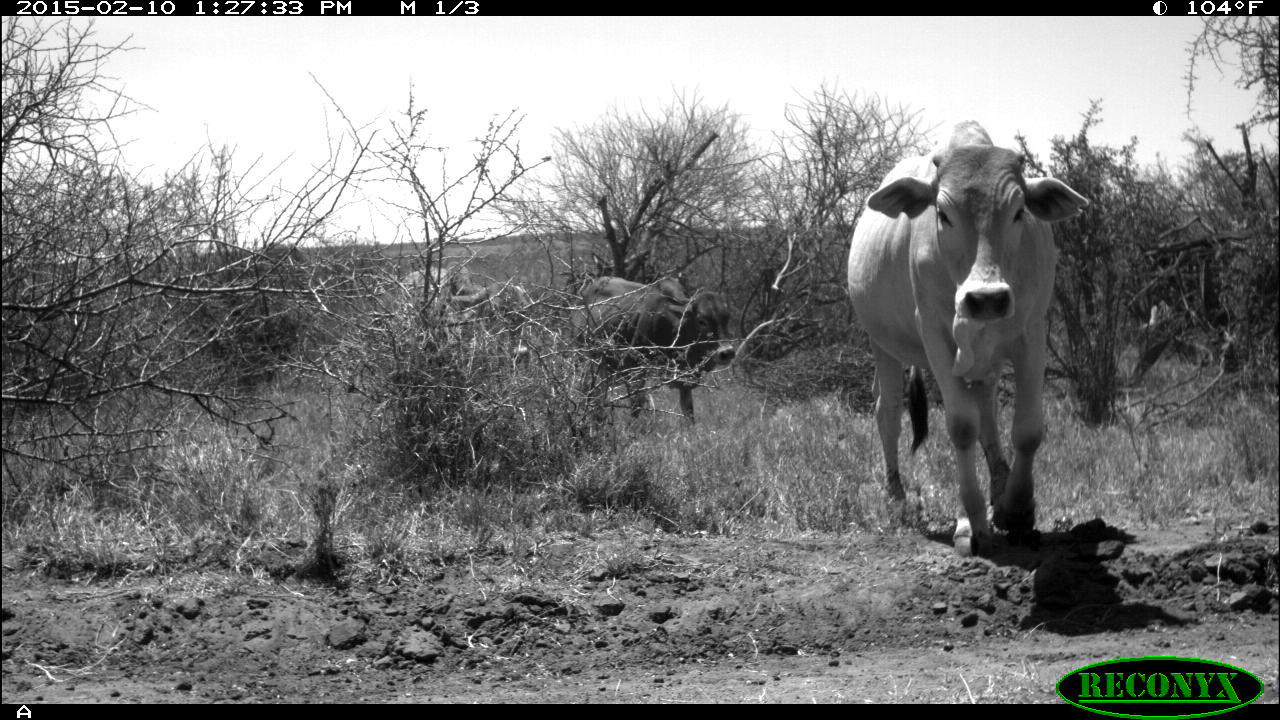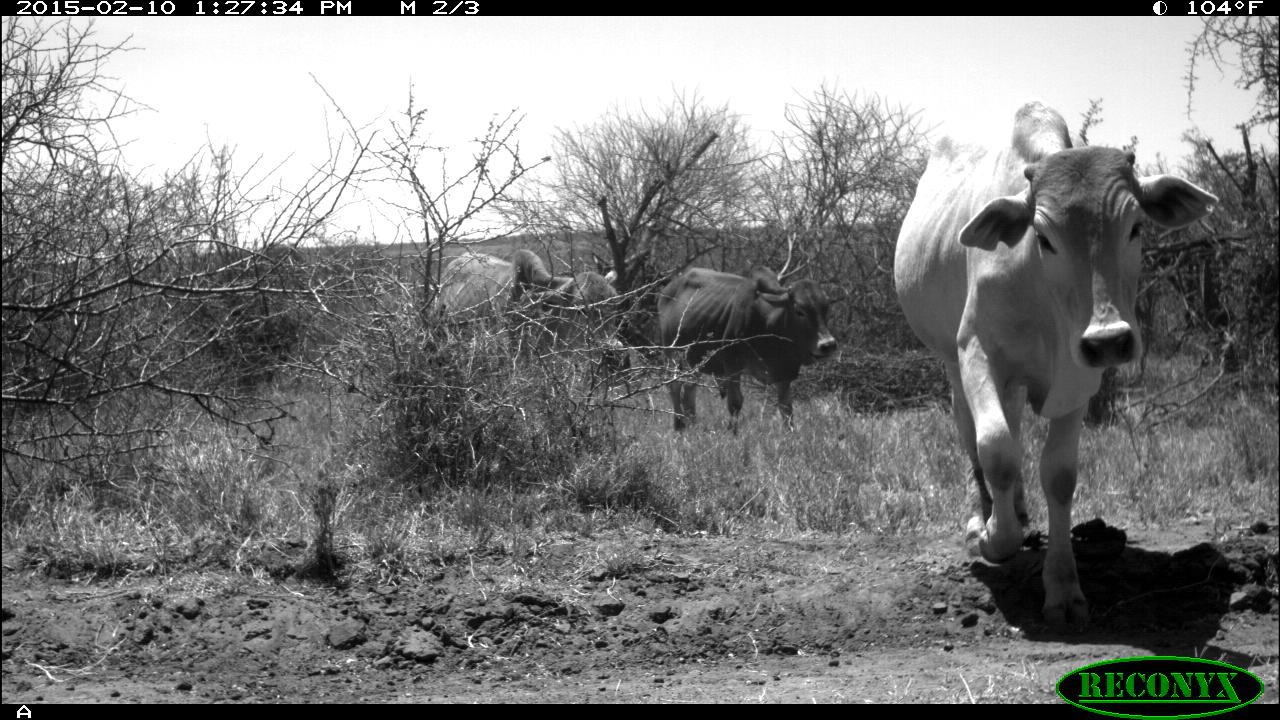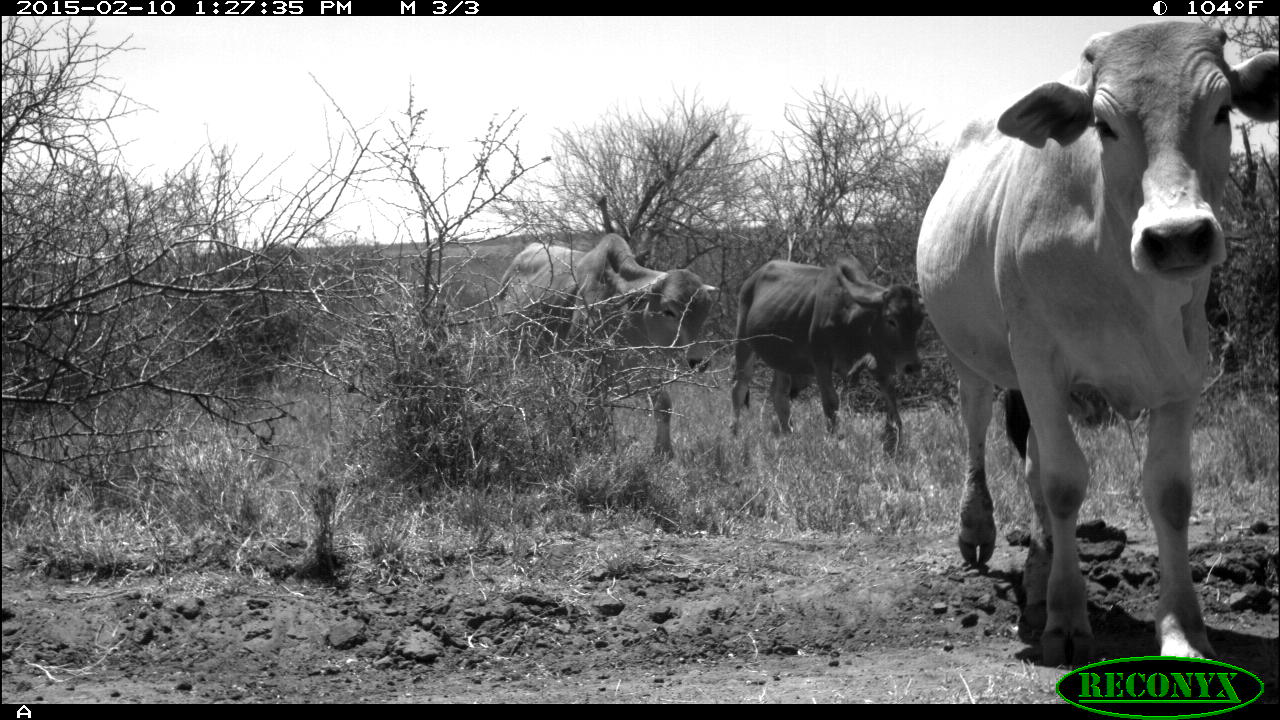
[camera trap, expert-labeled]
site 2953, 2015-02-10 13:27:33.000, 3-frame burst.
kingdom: Animalia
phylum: Chordata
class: Mammalia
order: Artiodactyla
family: Bovidae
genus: Bos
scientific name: Bos taurus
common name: domestic cattle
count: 3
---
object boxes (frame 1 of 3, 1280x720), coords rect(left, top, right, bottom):
bos taurus: rect(848, 143, 1089, 553); rect(567, 275, 735, 429); rect(399, 262, 529, 381)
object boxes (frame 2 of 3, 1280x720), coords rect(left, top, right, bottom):
bos taurus: rect(893, 101, 1218, 627); rect(656, 263, 837, 432); rect(432, 250, 625, 386)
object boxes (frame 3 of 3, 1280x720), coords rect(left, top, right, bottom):
bos taurus: rect(915, 21, 1279, 677); rect(498, 233, 719, 464); rect(729, 254, 926, 456)